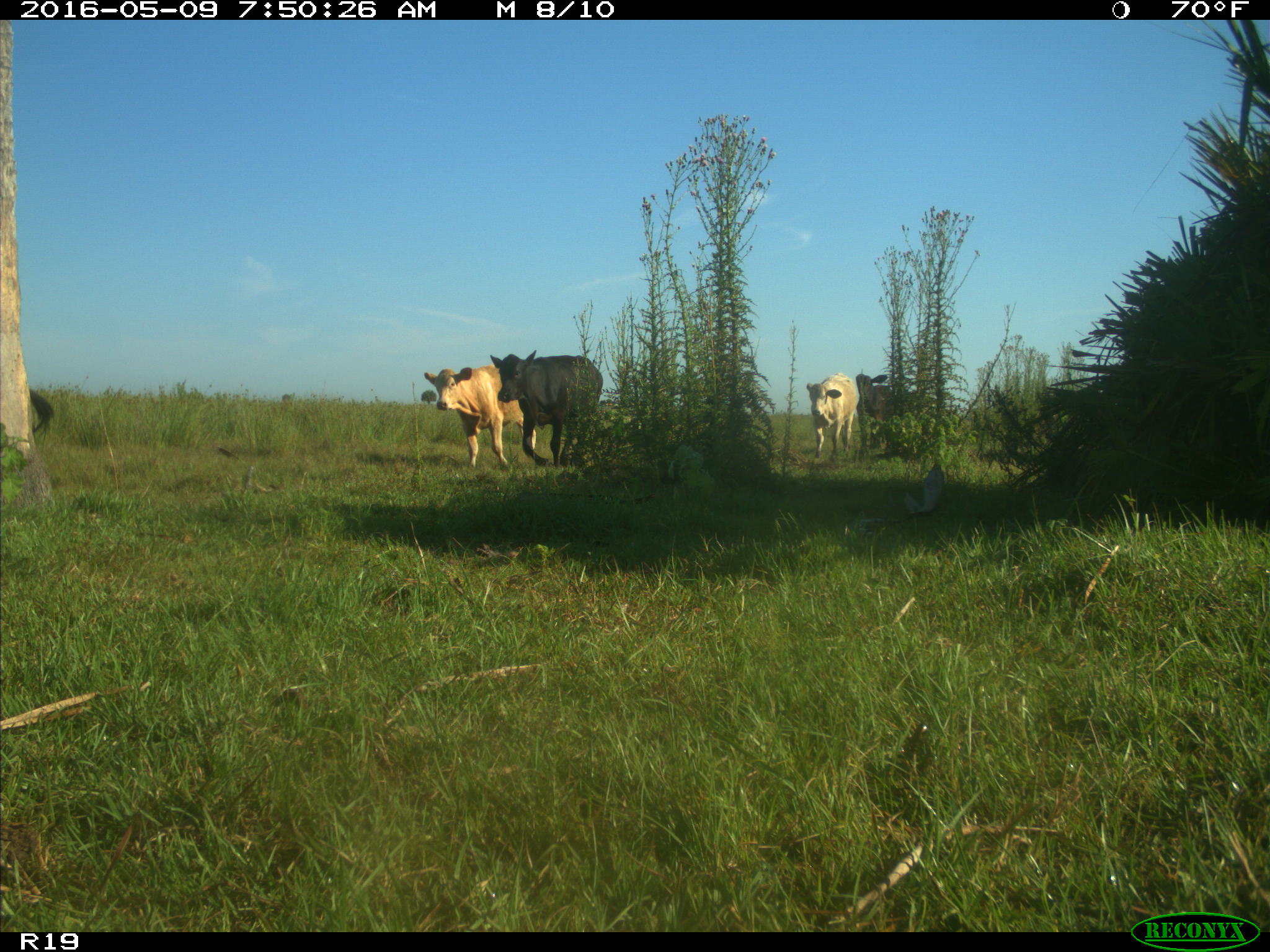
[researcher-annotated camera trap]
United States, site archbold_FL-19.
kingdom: Animalia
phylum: Chordata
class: Mammalia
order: Artiodactyla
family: Bovidae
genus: Bos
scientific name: Bos taurus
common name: domestic cow